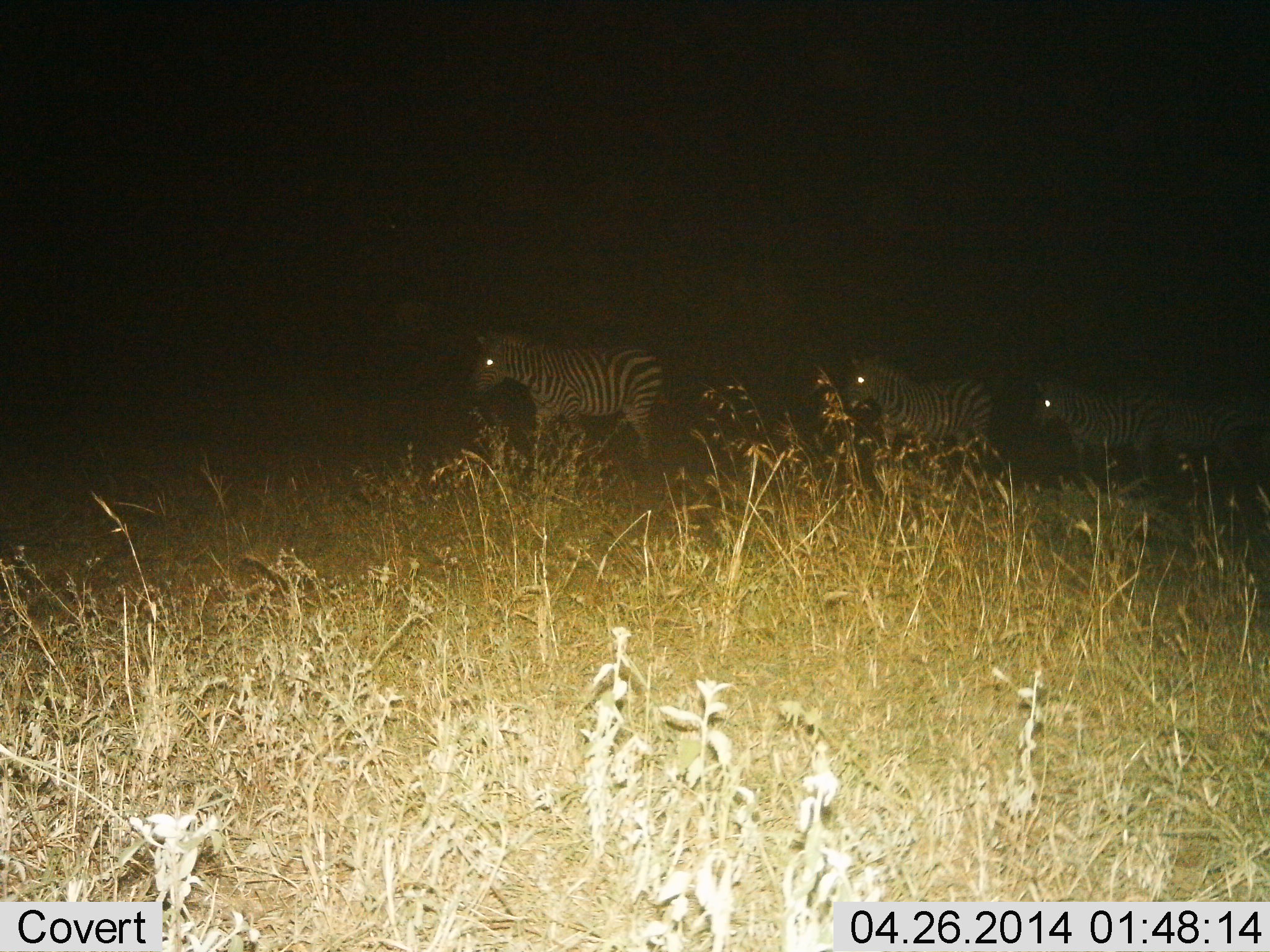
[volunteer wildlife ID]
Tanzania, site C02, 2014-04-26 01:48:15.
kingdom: Animalia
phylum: Chordata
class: Mammalia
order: Perissodactyla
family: Equidae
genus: Equus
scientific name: Equus quagga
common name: plains zebra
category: zebra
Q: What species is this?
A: Zebra (plains zebra) (Equus quagga).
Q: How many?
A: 4.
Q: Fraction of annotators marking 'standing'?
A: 30%.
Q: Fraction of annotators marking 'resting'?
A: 0%.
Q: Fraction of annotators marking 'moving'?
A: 70%.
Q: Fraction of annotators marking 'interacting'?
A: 0%.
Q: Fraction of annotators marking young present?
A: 0%.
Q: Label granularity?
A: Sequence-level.